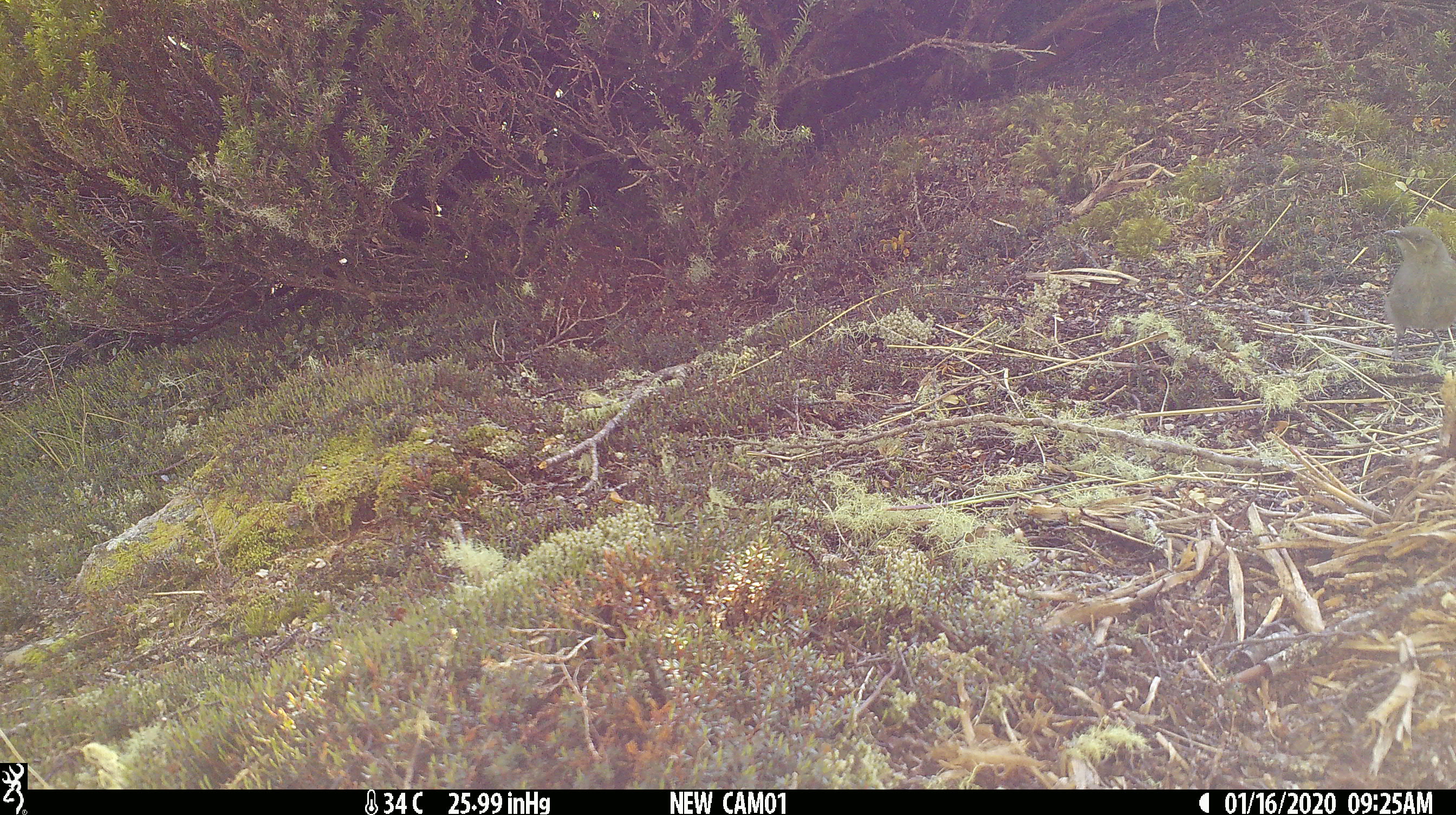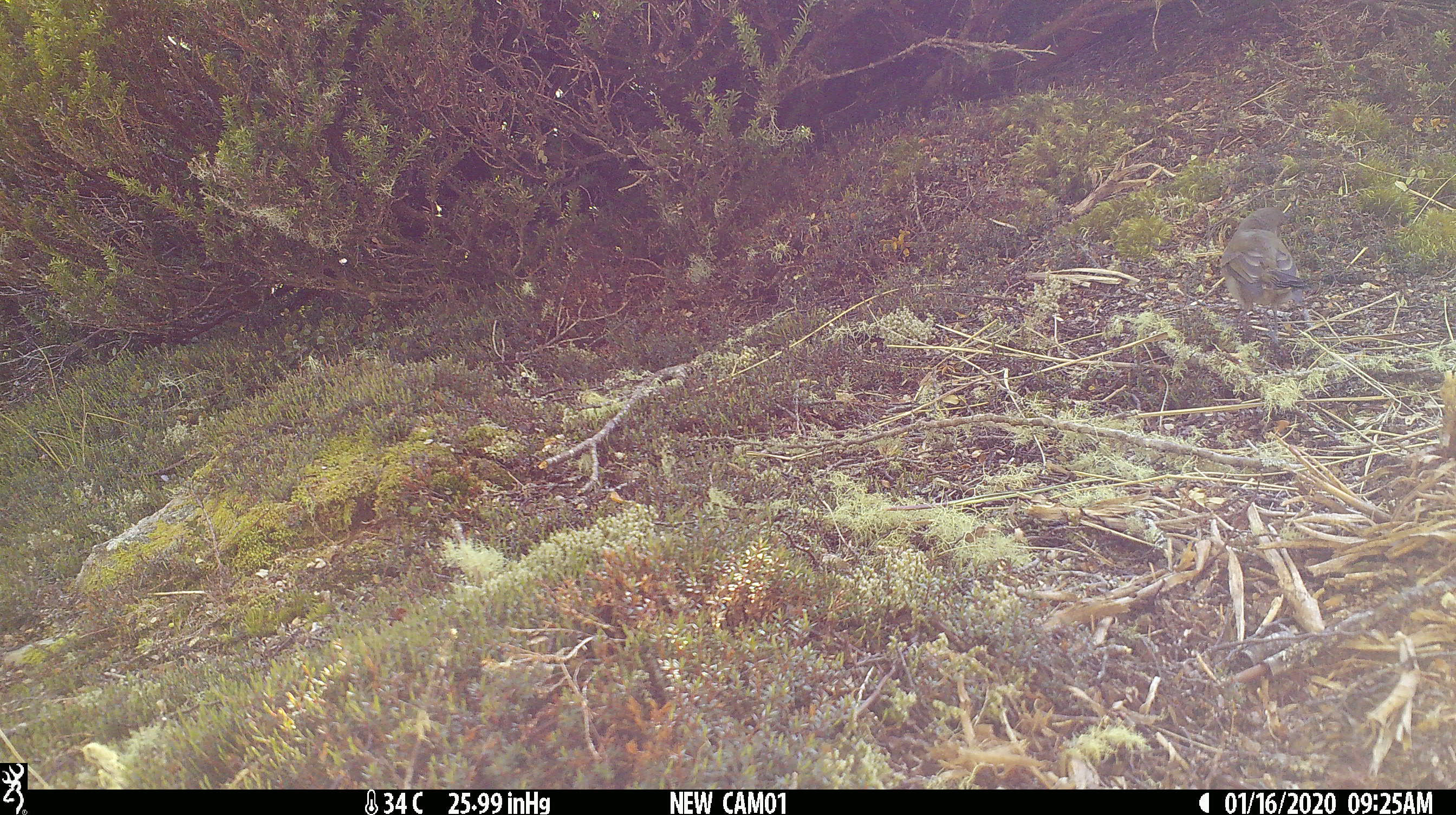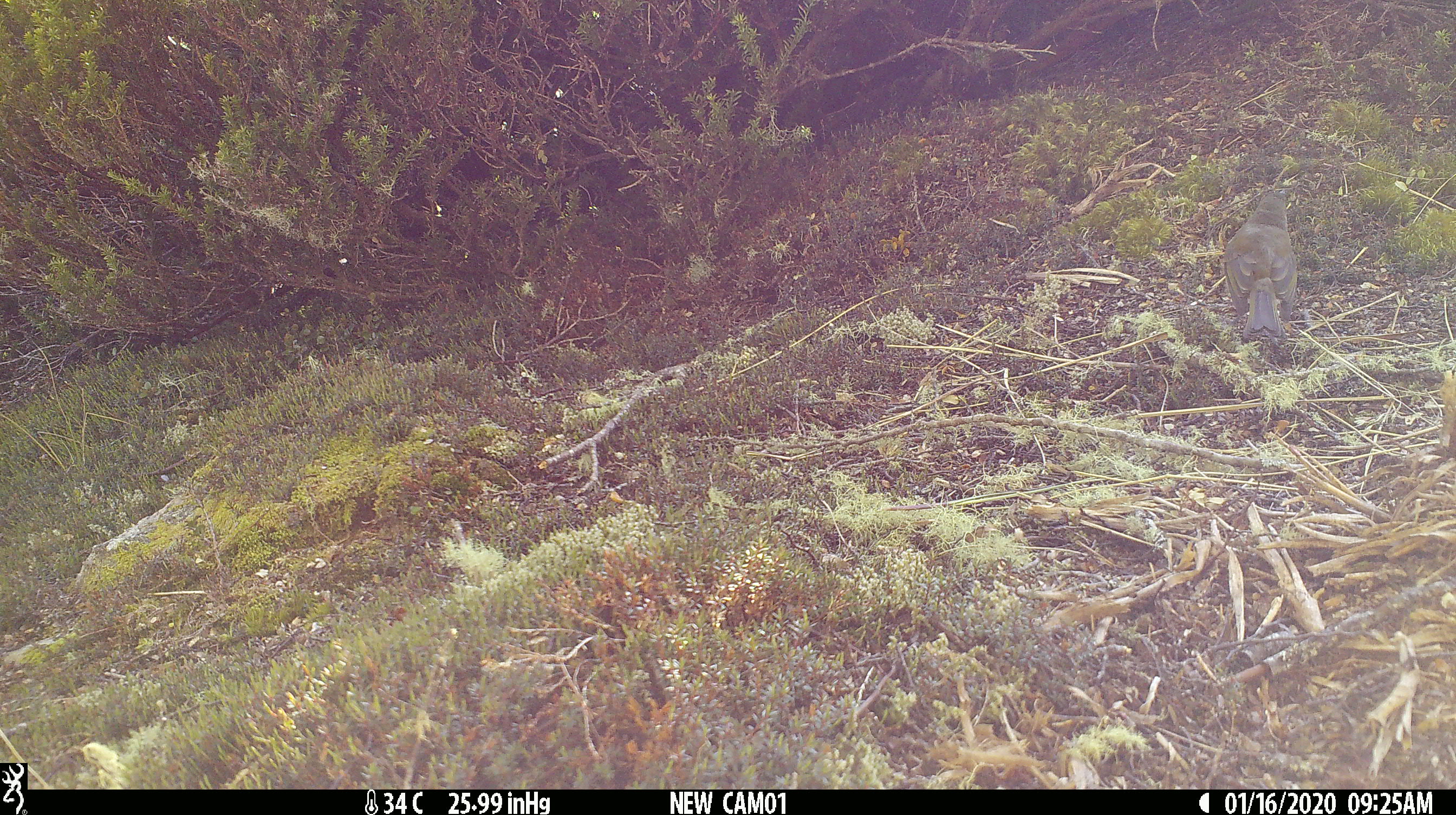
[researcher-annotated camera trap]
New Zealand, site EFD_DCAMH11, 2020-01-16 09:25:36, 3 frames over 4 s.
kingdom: Animalia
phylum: Chordata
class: Aves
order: Passeriformes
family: Meliphagidae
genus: Anthornis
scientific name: Anthornis melanura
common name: new zealand bellbird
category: bellbird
Bellbird (new zealand bellbird) (Anthornis melanura).